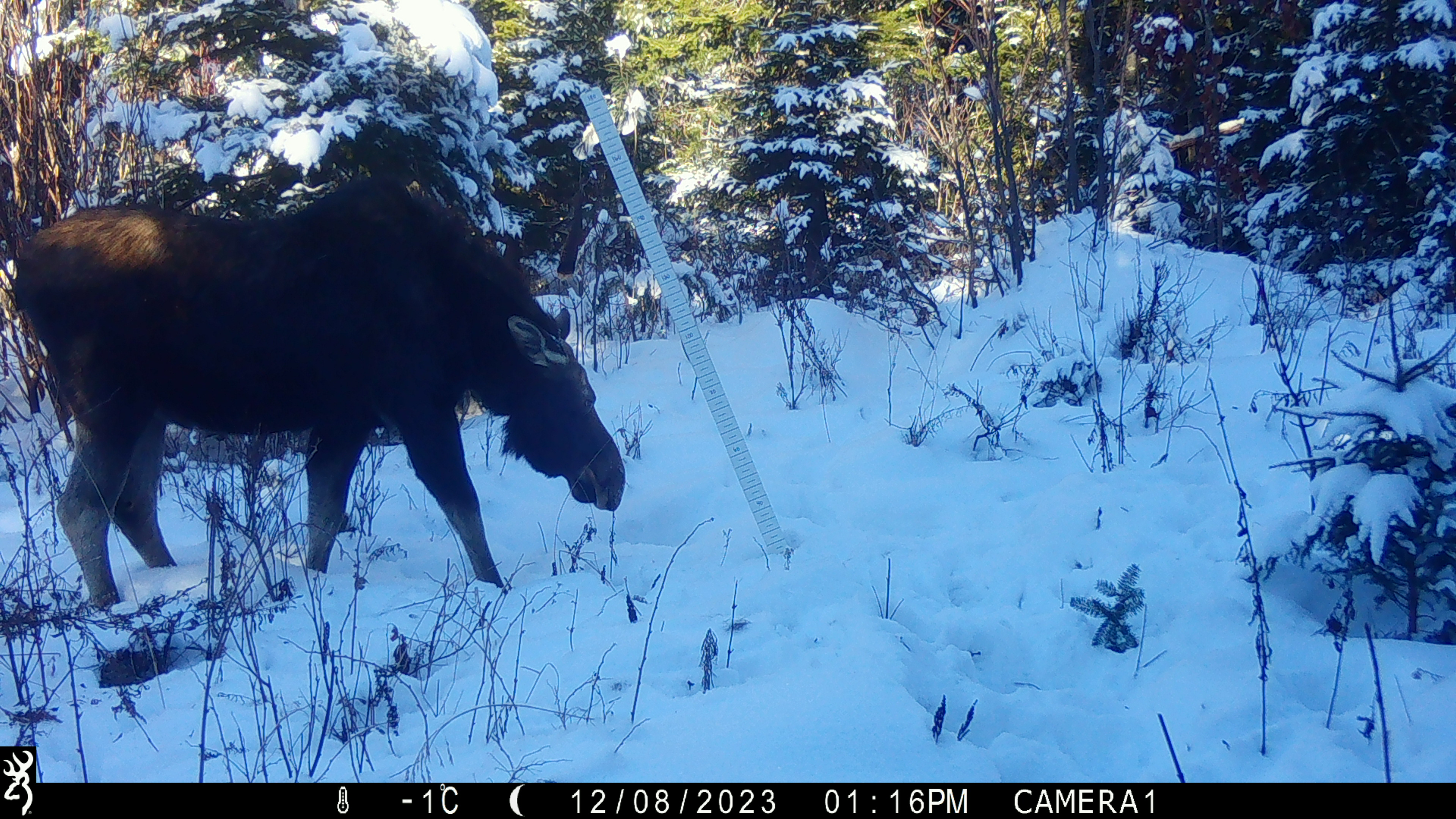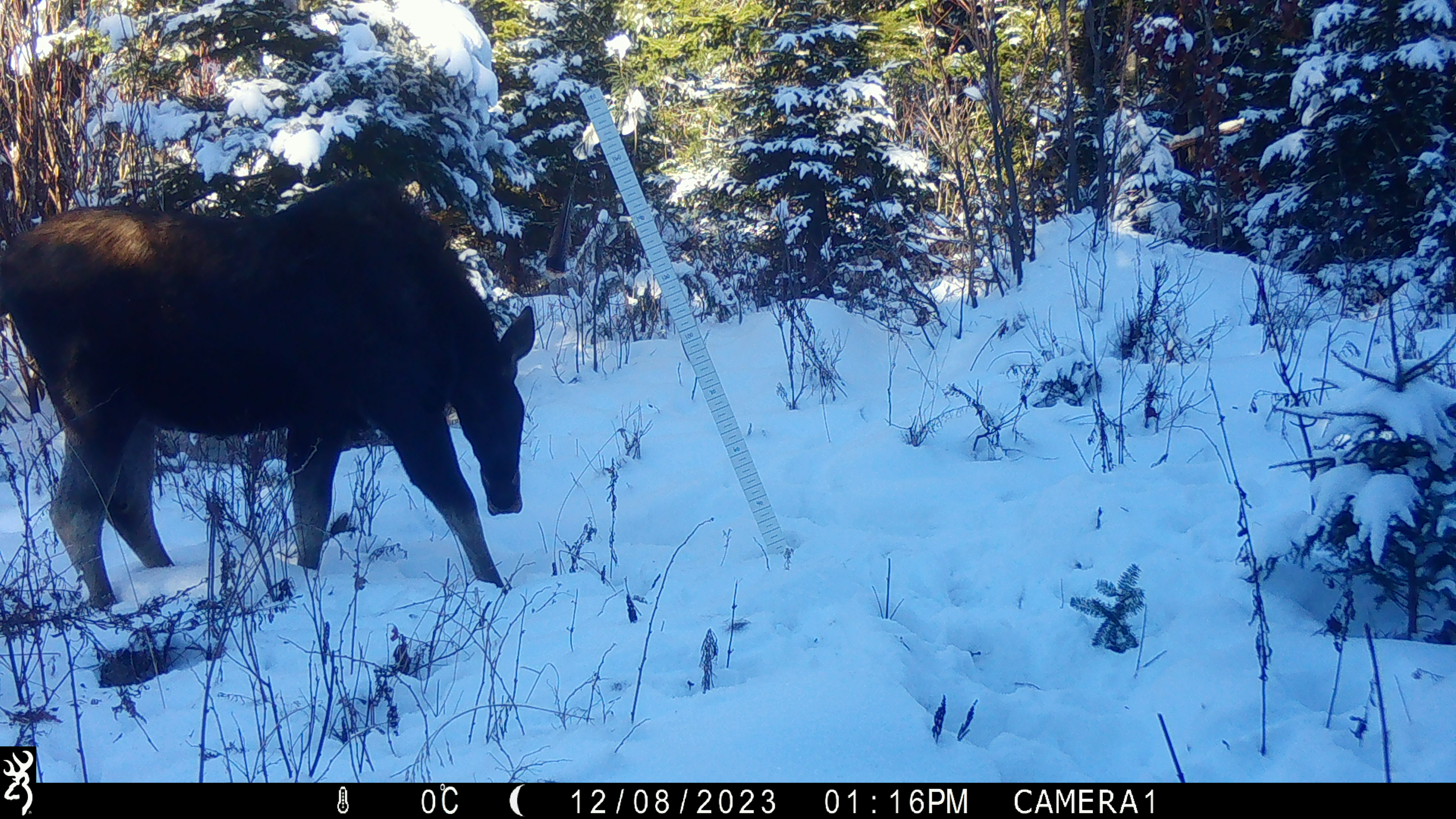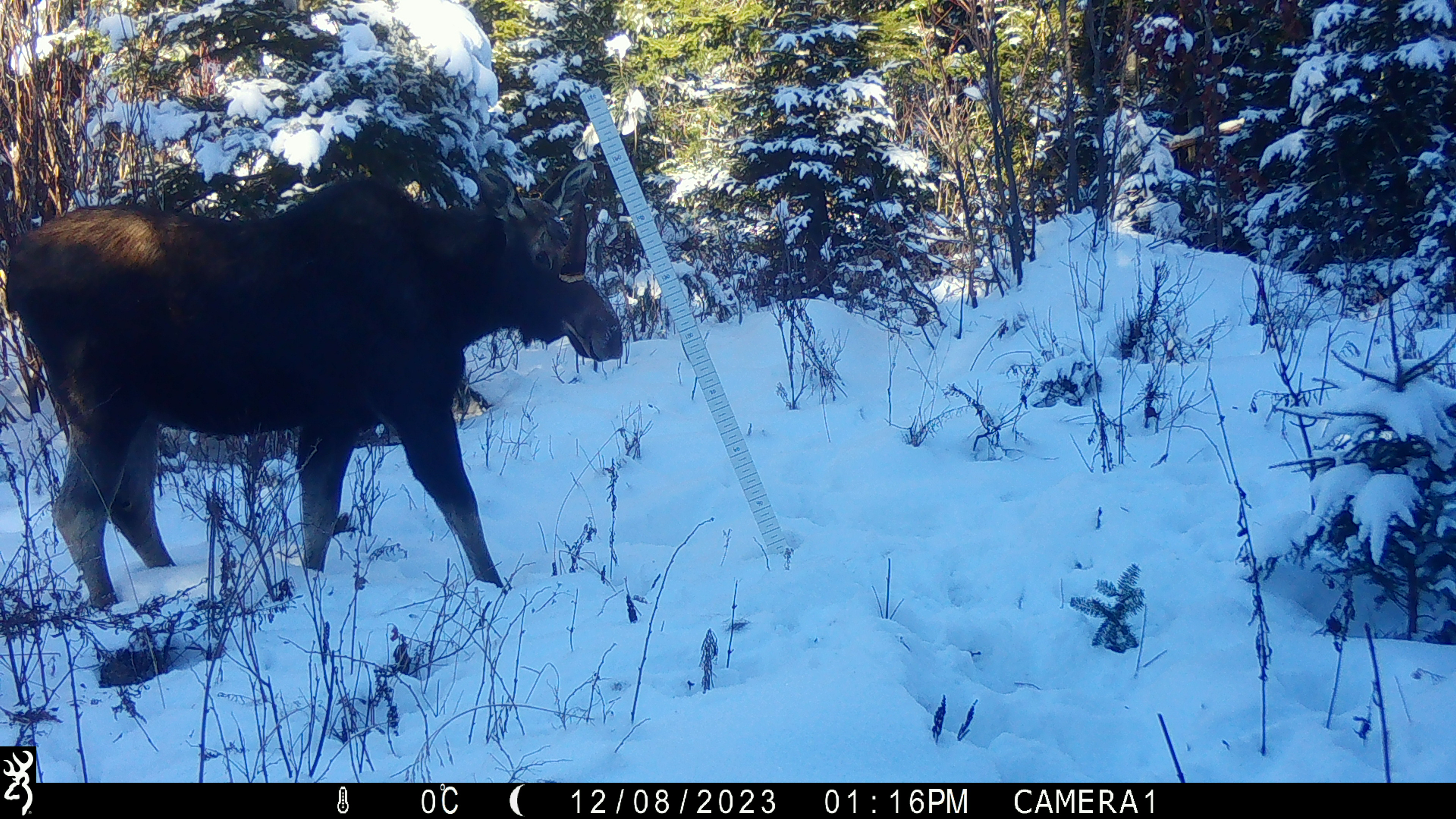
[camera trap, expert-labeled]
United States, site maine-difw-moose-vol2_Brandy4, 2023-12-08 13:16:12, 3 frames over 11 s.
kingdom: Animalia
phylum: Chordata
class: Mammalia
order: Artiodactyla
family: Cervidae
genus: Alces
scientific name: Alces alces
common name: moose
Moose (Alces alces).